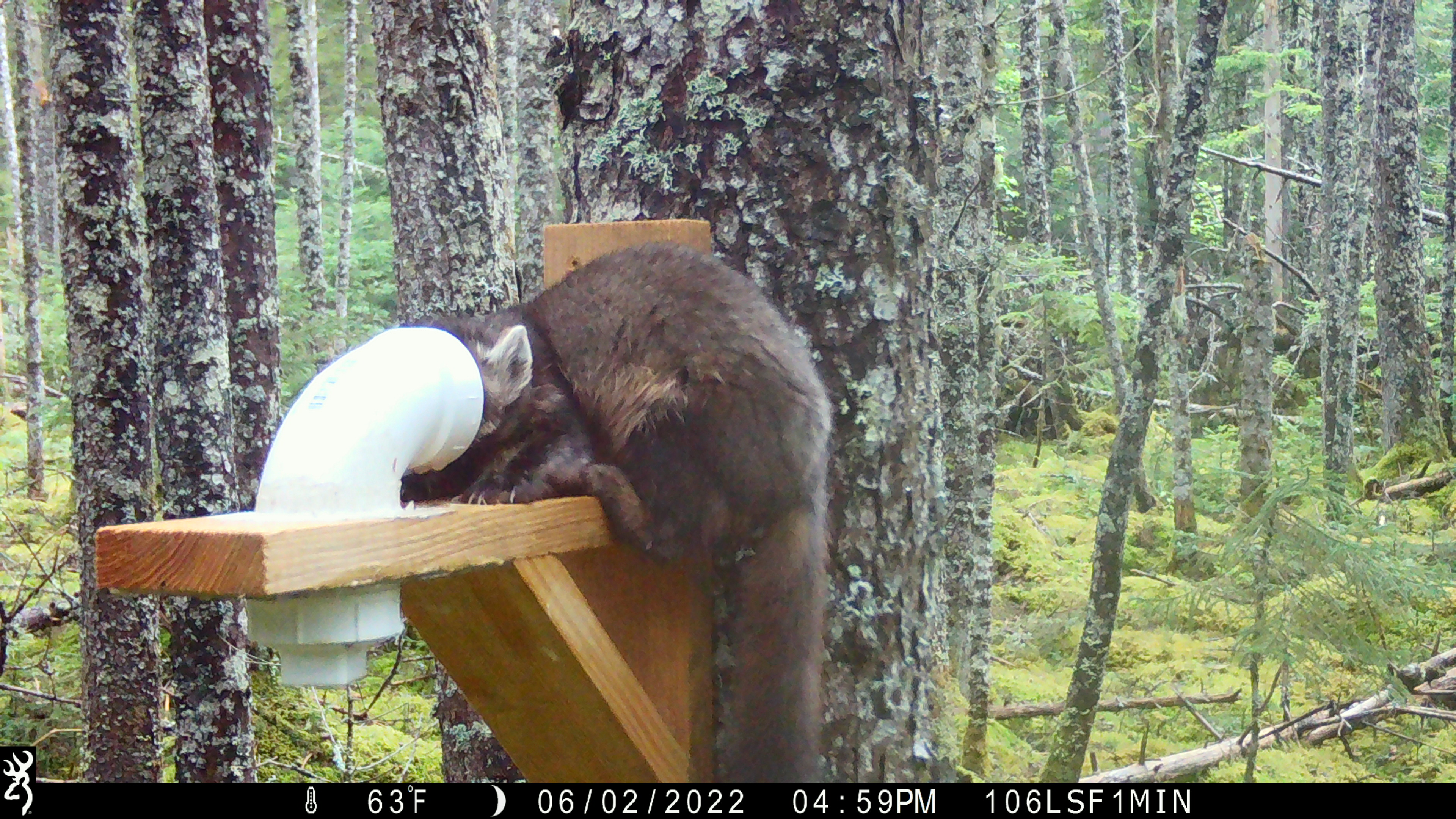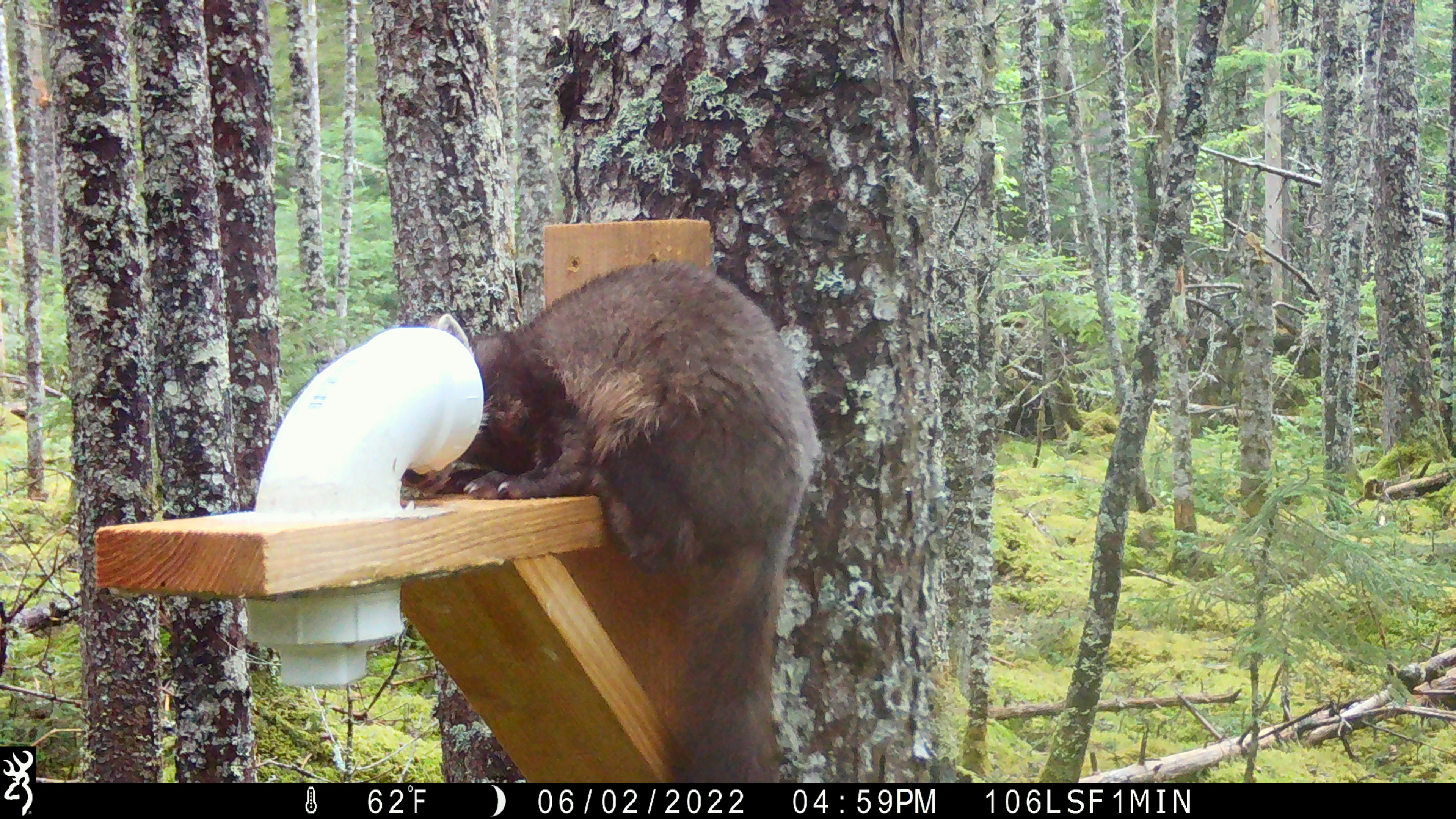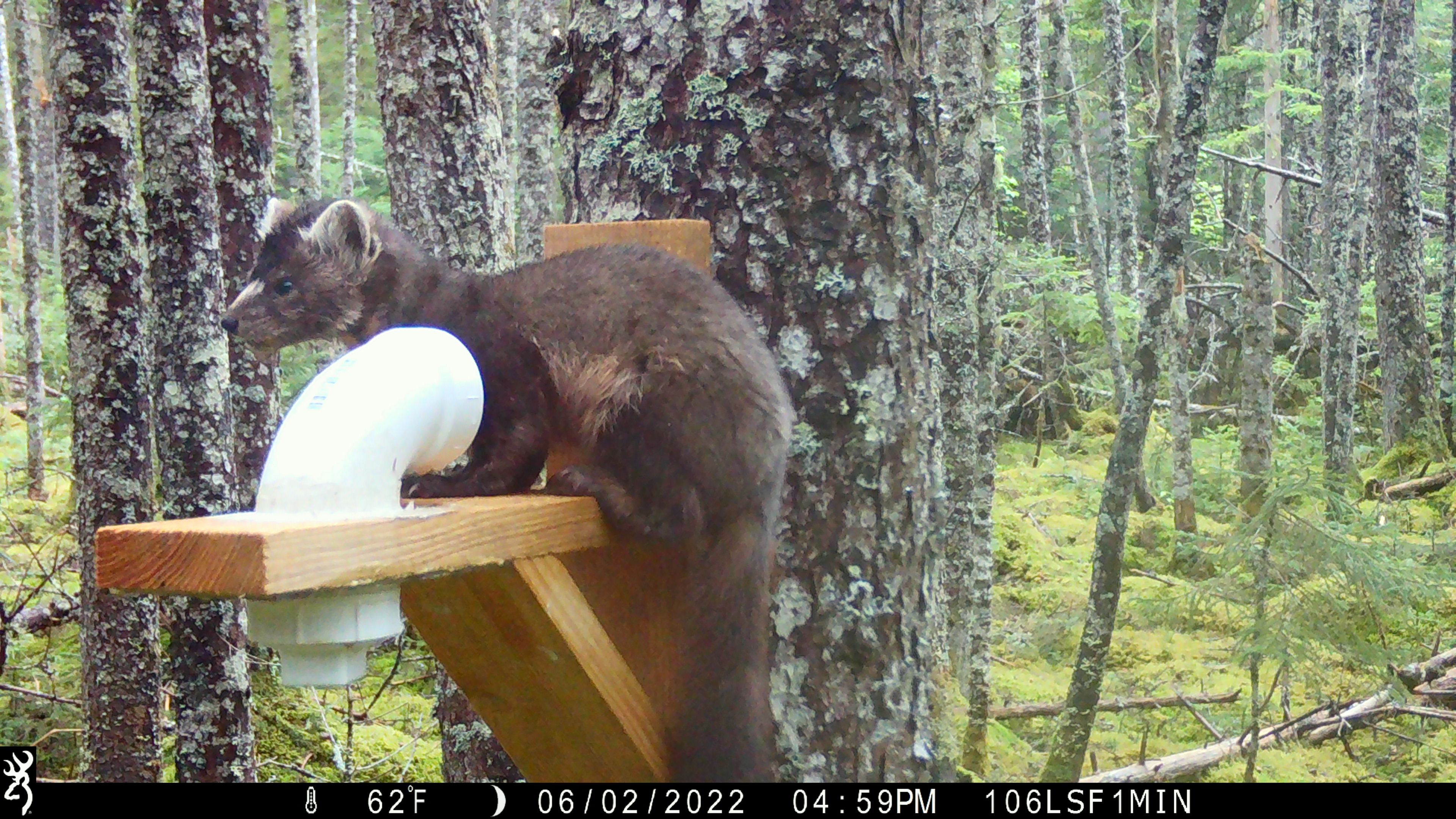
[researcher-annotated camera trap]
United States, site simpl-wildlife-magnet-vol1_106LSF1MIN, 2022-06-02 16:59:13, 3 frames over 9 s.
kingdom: Animalia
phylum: Chordata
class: Mammalia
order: Carnivora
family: Mustelidae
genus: Martes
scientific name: Martes americana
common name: american marten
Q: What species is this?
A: American marten (Martes americana).